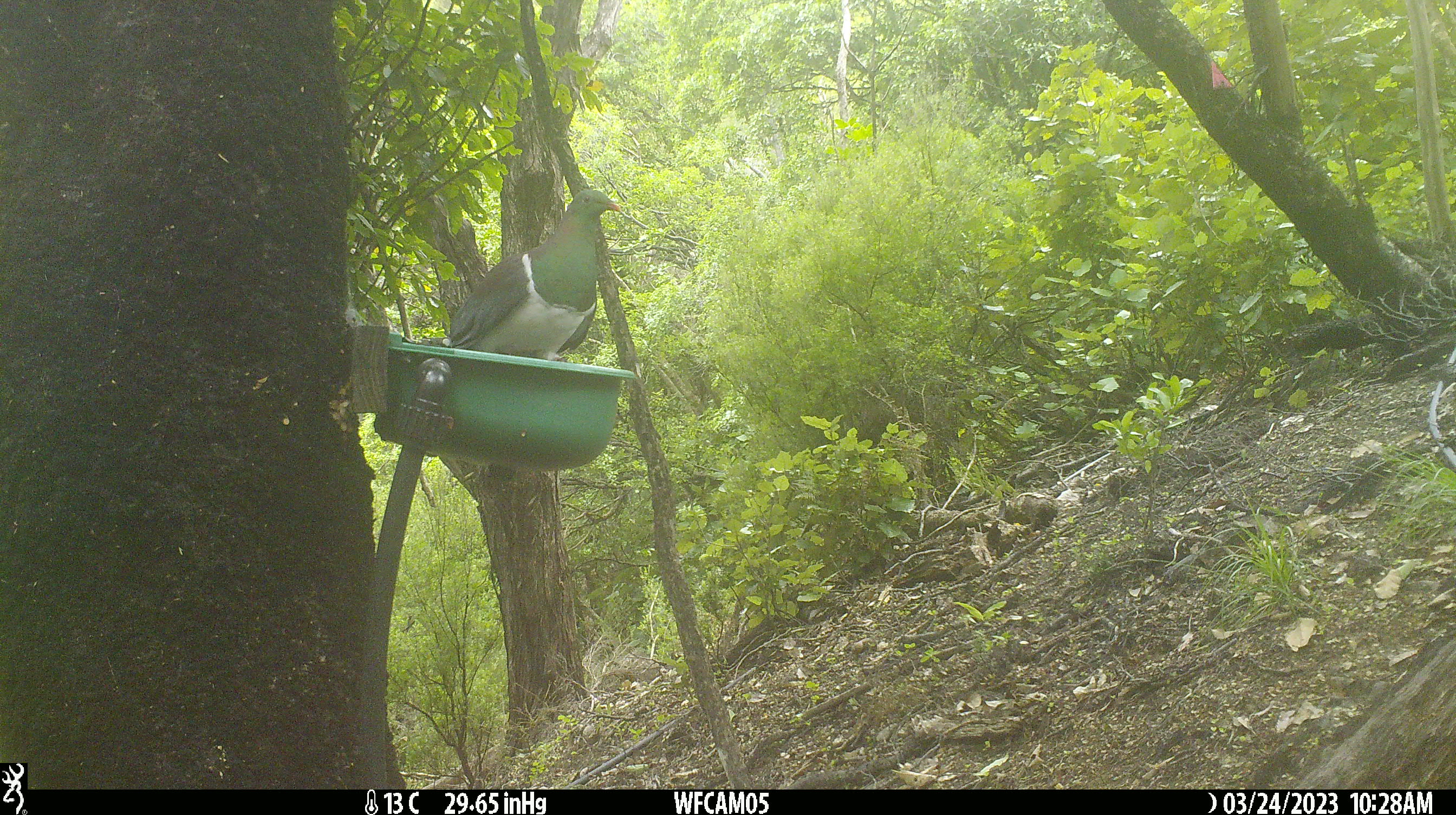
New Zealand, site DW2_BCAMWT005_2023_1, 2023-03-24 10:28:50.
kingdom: Animalia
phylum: Chordata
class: Aves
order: Columbiformes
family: Columbidae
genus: Hemiphaga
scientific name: Hemiphaga novaeseelandiae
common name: new zealand pigeon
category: kereru